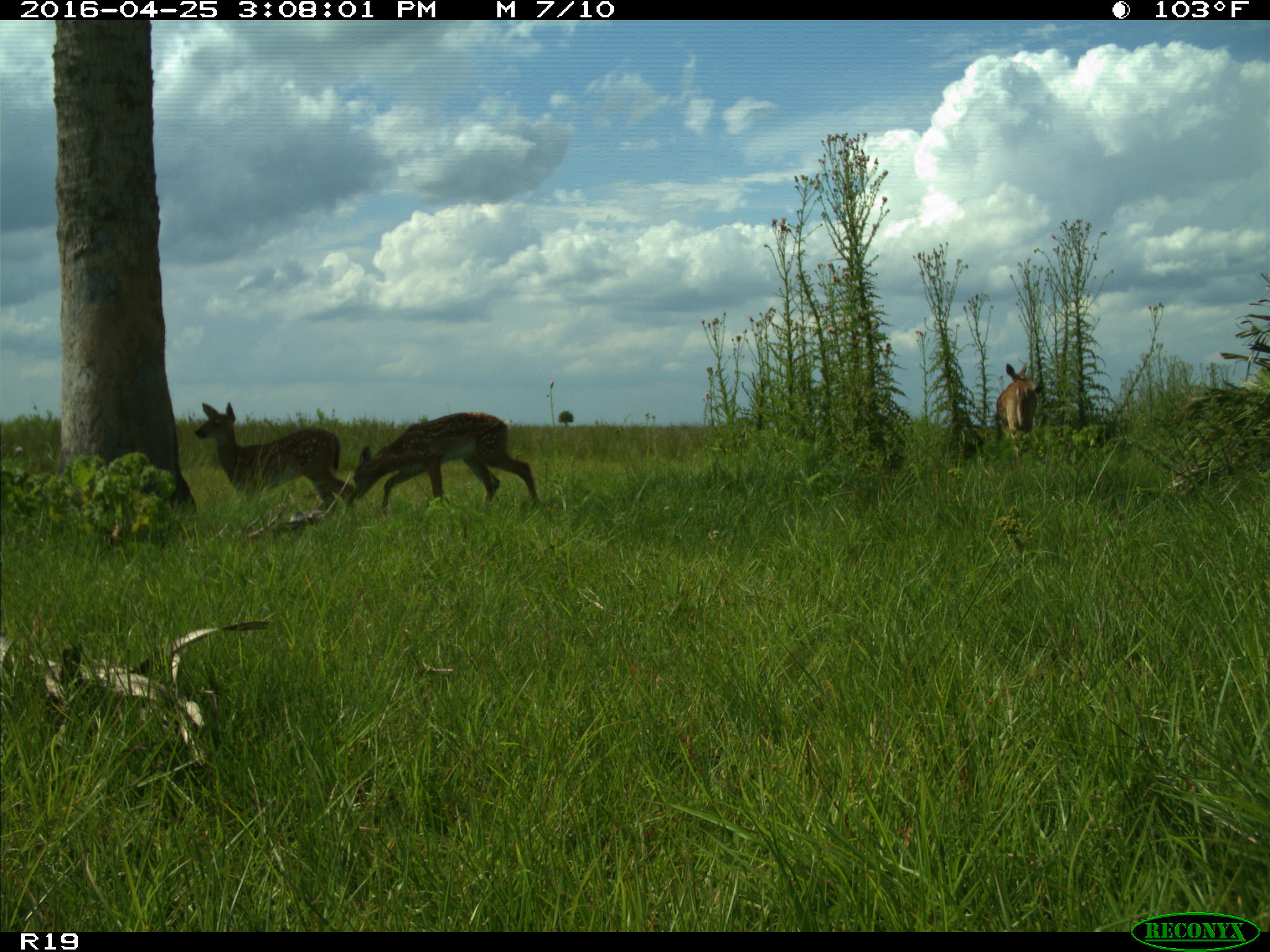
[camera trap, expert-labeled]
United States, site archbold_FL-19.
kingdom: Animalia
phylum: Chordata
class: Mammalia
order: Artiodactyla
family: Cervidae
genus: Odocoileus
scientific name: Odocoileus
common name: deer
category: unidentified deer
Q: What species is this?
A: Unidentified deer (deer) (Odocoileus).